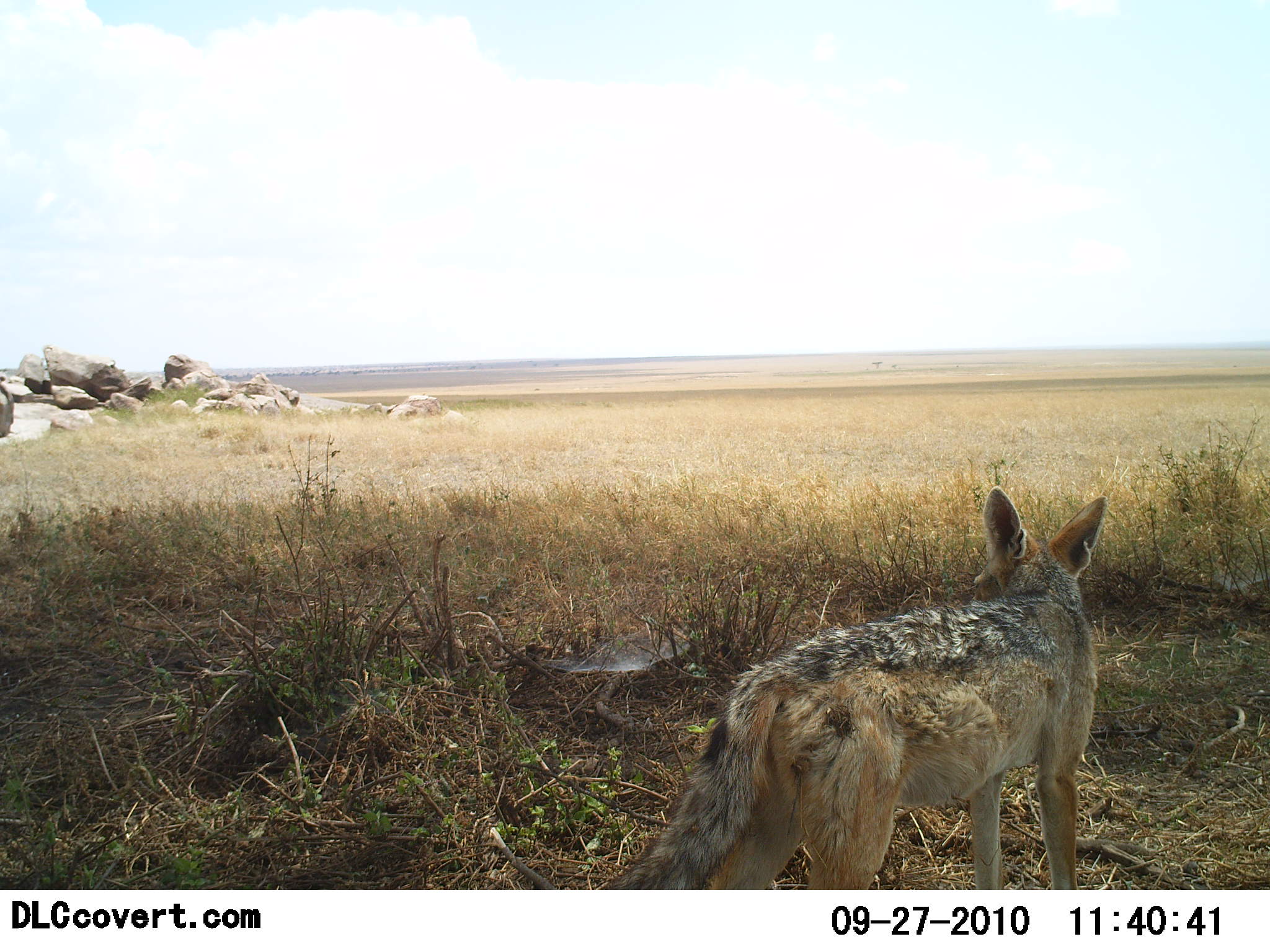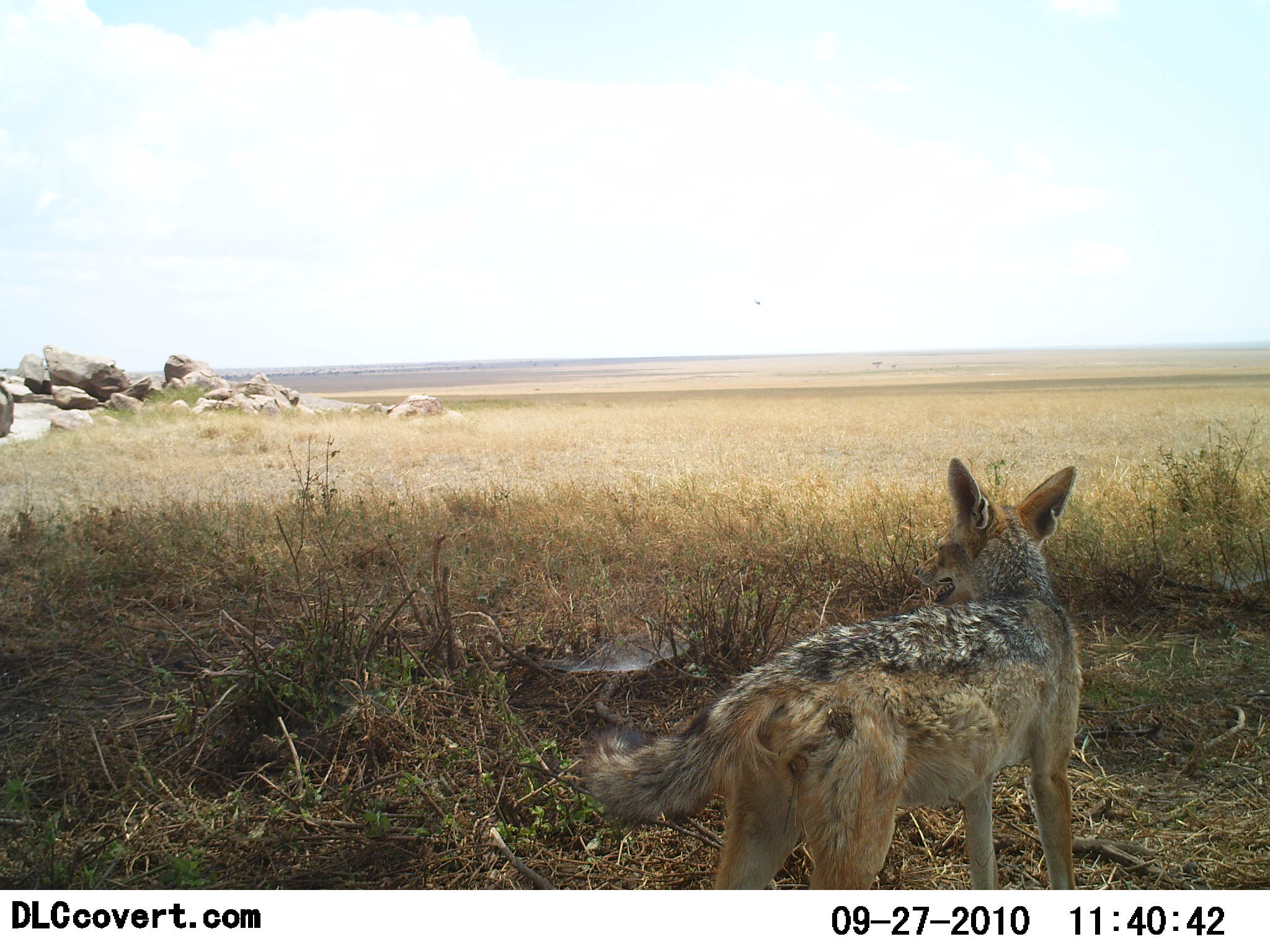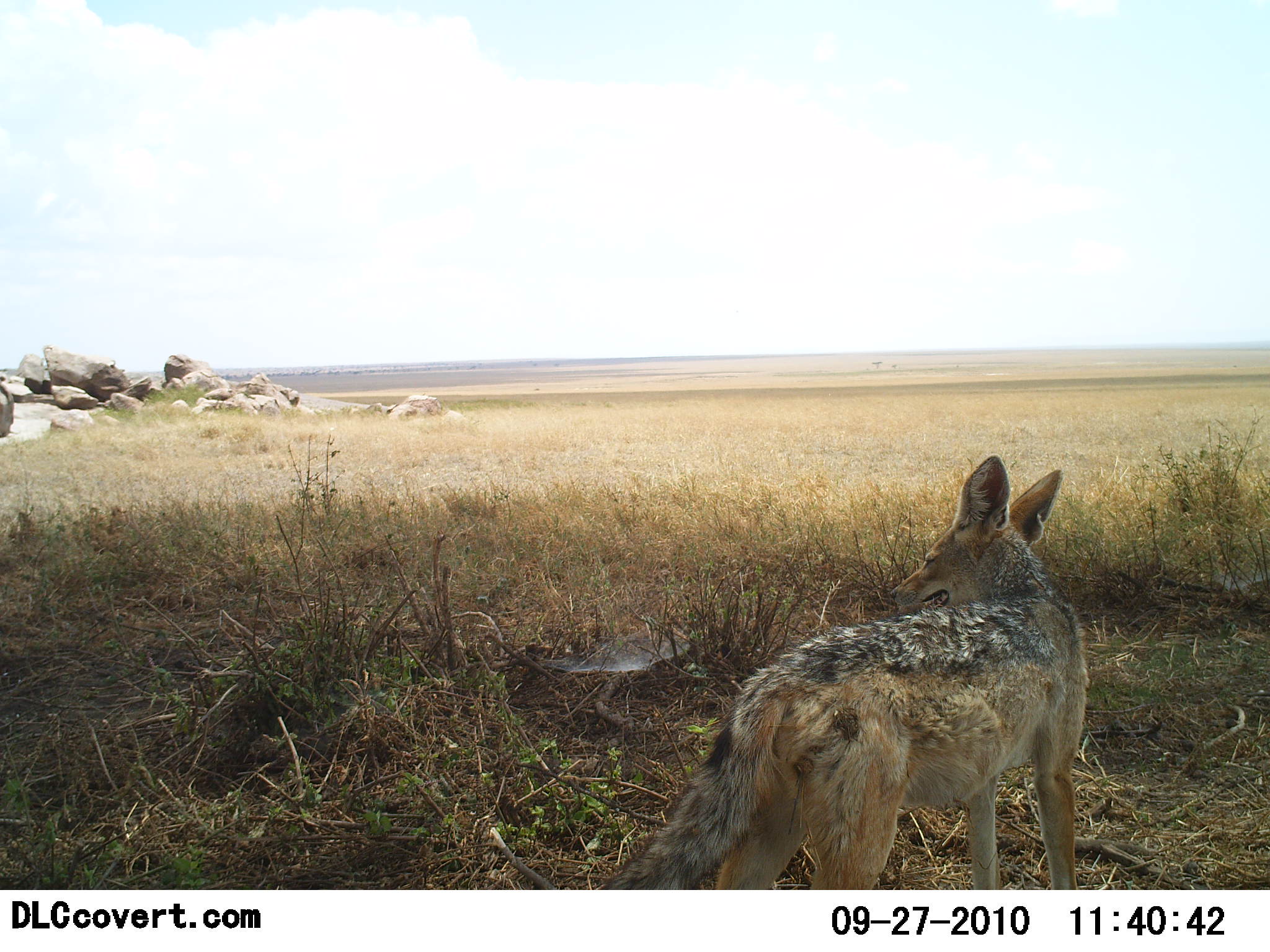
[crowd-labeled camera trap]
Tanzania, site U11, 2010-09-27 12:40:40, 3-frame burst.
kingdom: Animalia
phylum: Chordata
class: Mammalia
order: Carnivora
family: Canidae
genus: Lupulella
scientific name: Lupulella mesomelas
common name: black-backed jackal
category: jackal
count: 1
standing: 91%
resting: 4%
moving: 4%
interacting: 0%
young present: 0%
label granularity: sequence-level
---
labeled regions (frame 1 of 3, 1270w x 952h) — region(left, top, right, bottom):
animal: region(600, 482, 1108, 890)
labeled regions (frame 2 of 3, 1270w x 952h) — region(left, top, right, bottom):
animal: region(588, 456, 1108, 890)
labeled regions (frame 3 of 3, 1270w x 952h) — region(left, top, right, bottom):
animal: region(588, 456, 1108, 890)